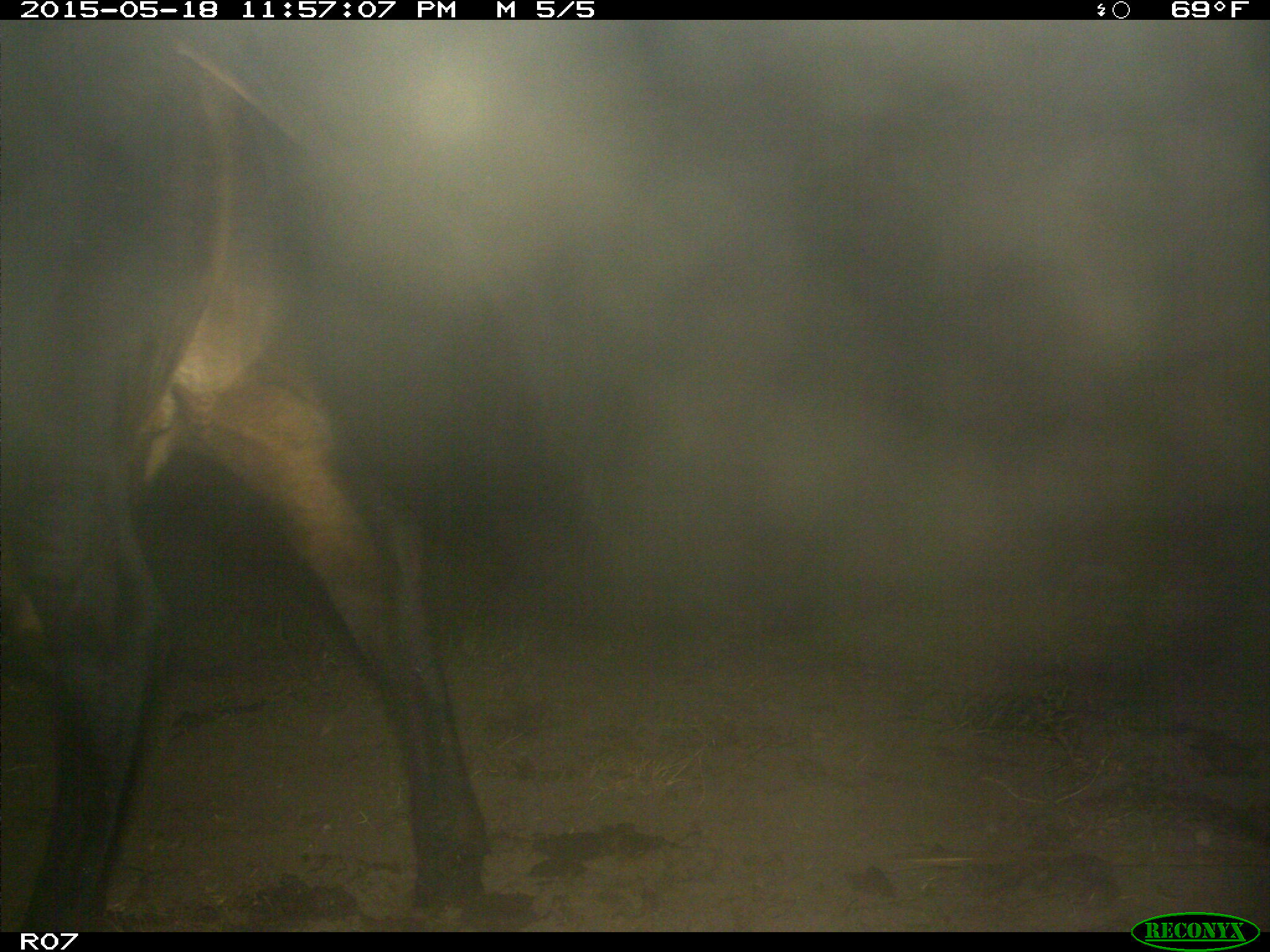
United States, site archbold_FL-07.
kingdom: Animalia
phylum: Chordata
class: Mammalia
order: Artiodactyla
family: Bovidae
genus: Bos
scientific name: Bos taurus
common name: domestic cow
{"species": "Bos taurus (domestic cow)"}